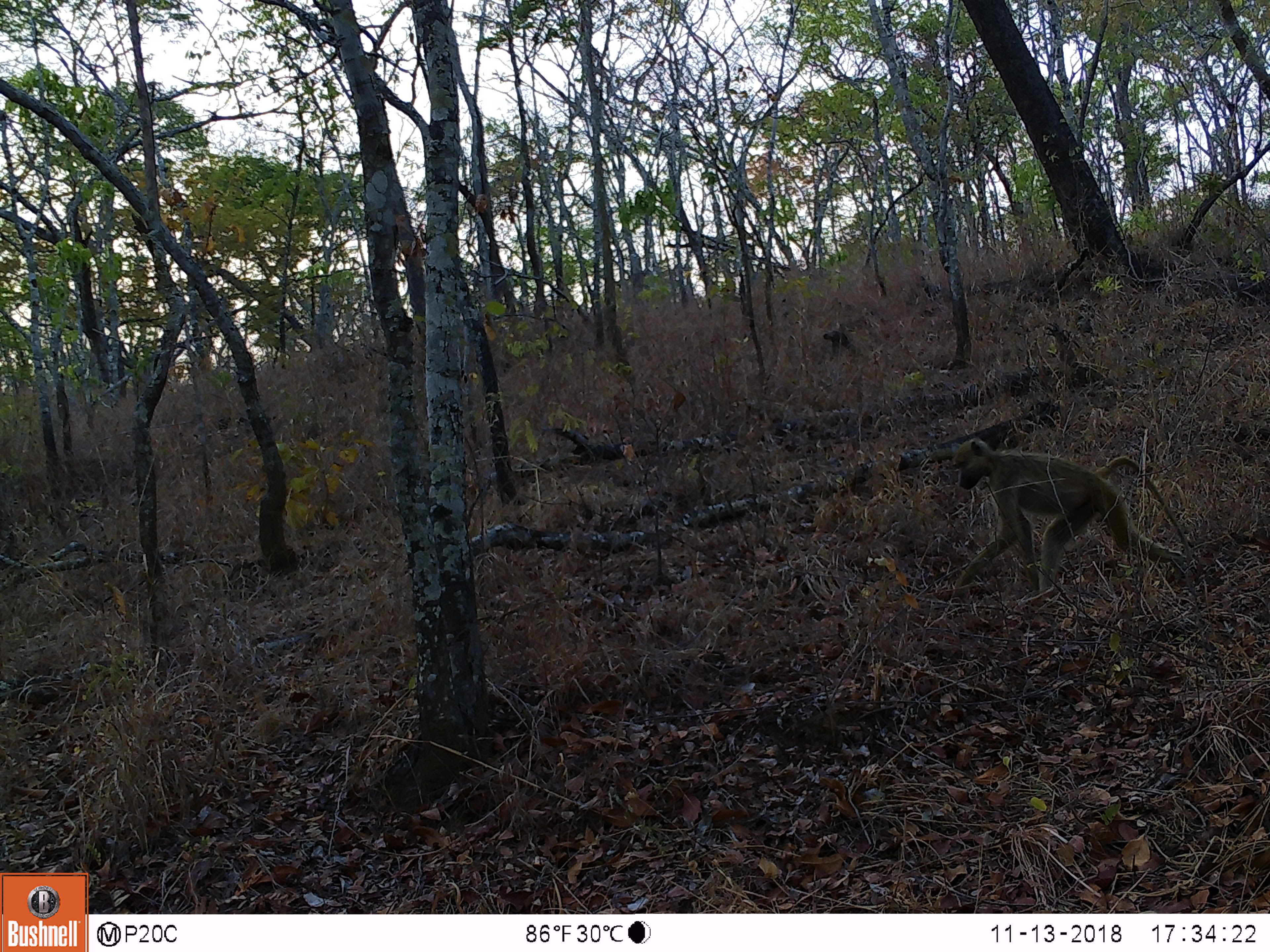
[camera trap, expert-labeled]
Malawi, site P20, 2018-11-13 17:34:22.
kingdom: Animalia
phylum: Chordata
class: Mammalia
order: Primates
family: Cercopithecidae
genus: Papio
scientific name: Papio cynocephalus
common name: yellow baboon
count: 1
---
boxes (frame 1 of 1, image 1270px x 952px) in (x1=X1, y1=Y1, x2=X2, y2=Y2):
yellow baboon: (x1=939, y1=431, x2=1199, y2=630)